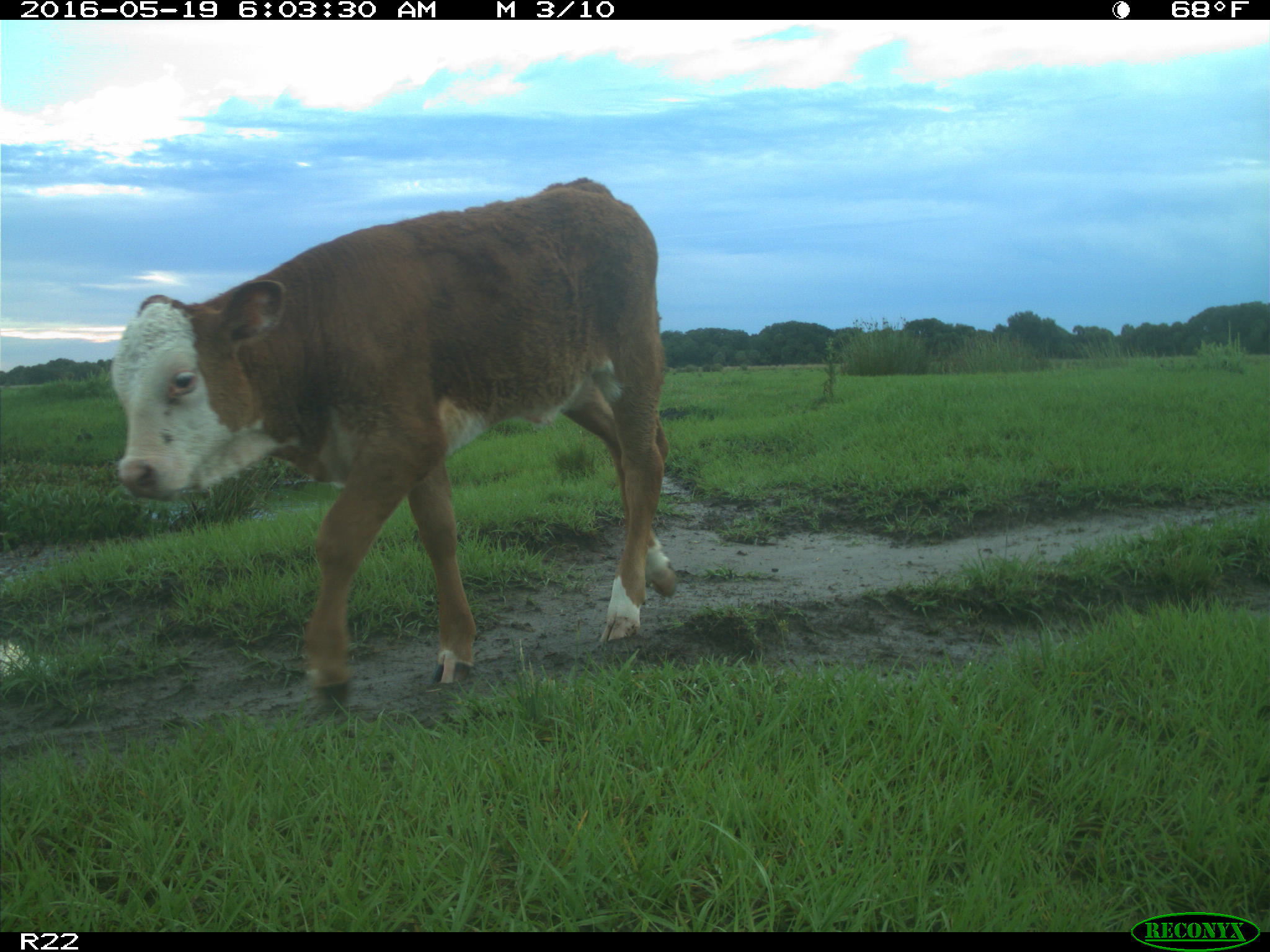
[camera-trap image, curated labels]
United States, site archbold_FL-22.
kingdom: Animalia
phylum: Chordata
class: Mammalia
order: Artiodactyla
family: Bovidae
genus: Bos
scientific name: Bos taurus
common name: domestic cow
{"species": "Bos taurus (domestic cow)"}